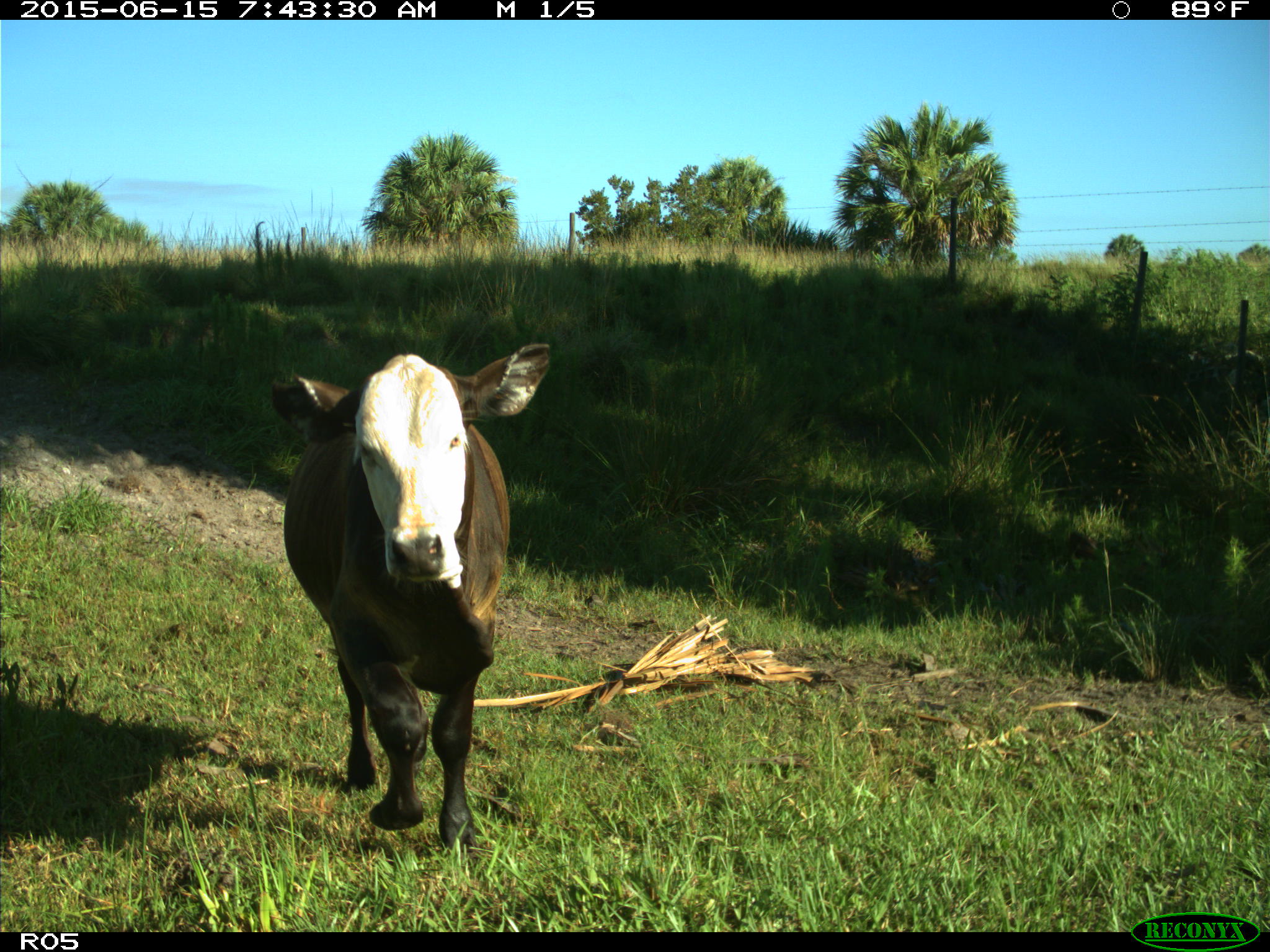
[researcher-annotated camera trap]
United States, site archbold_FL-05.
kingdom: Animalia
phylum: Chordata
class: Mammalia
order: Artiodactyla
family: Bovidae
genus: Bos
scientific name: Bos taurus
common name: domestic cow